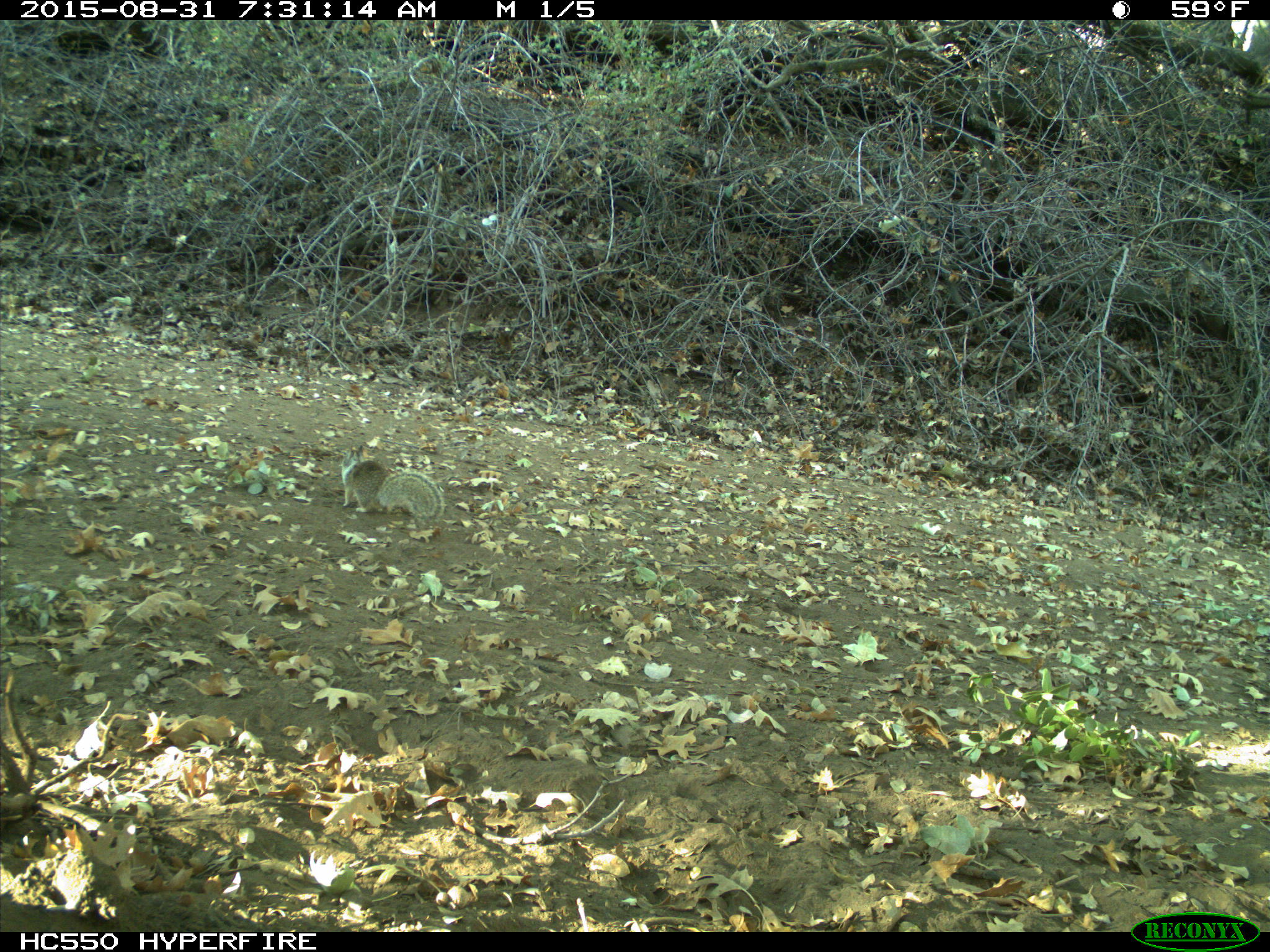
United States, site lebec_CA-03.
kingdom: Animalia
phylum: Chordata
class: Mammalia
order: Rodentia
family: Sciuridae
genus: Otospermophilus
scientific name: Otospermophilus beecheyi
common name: california ground squirrel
Otospermophilus beecheyi (california ground squirrel).